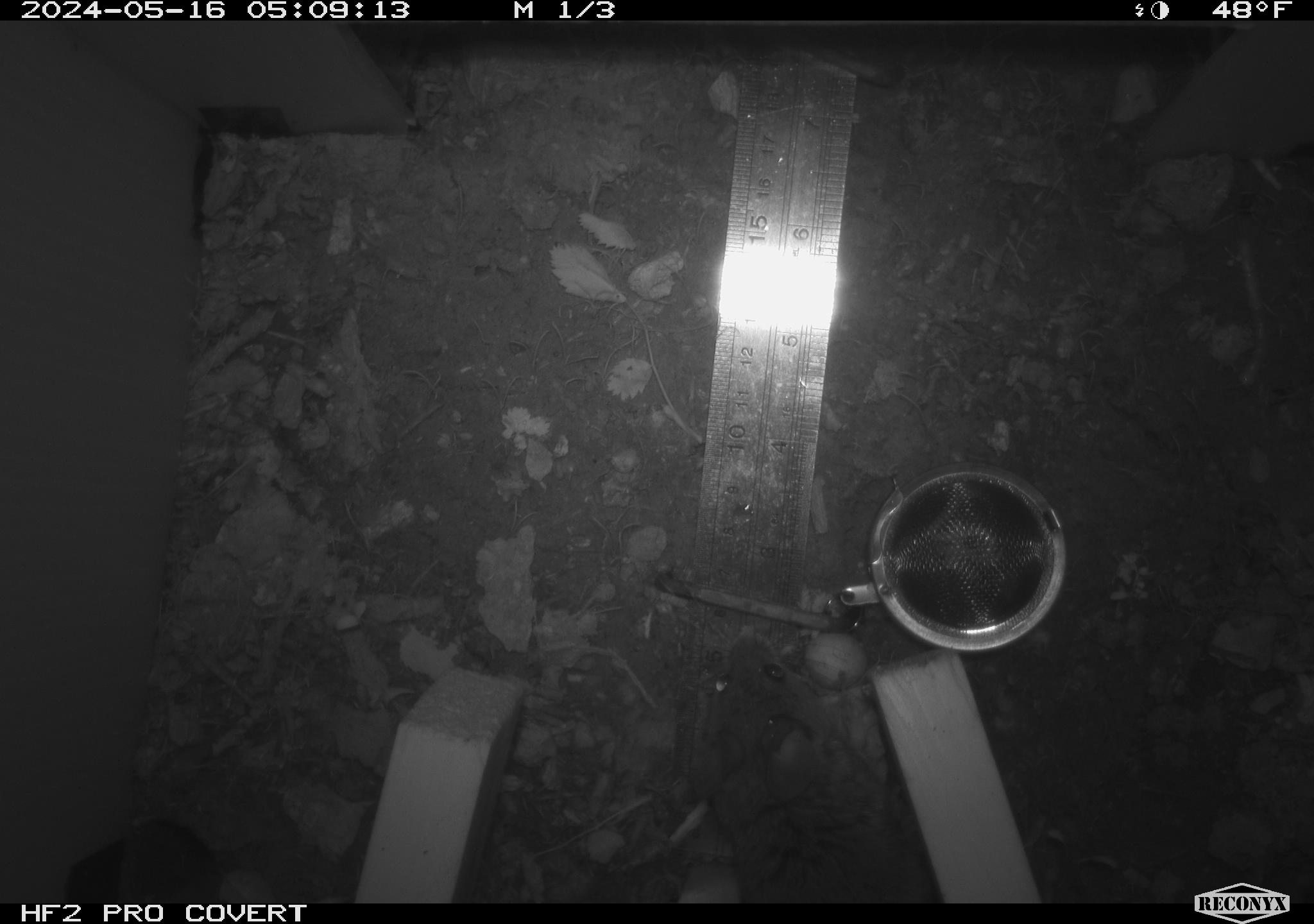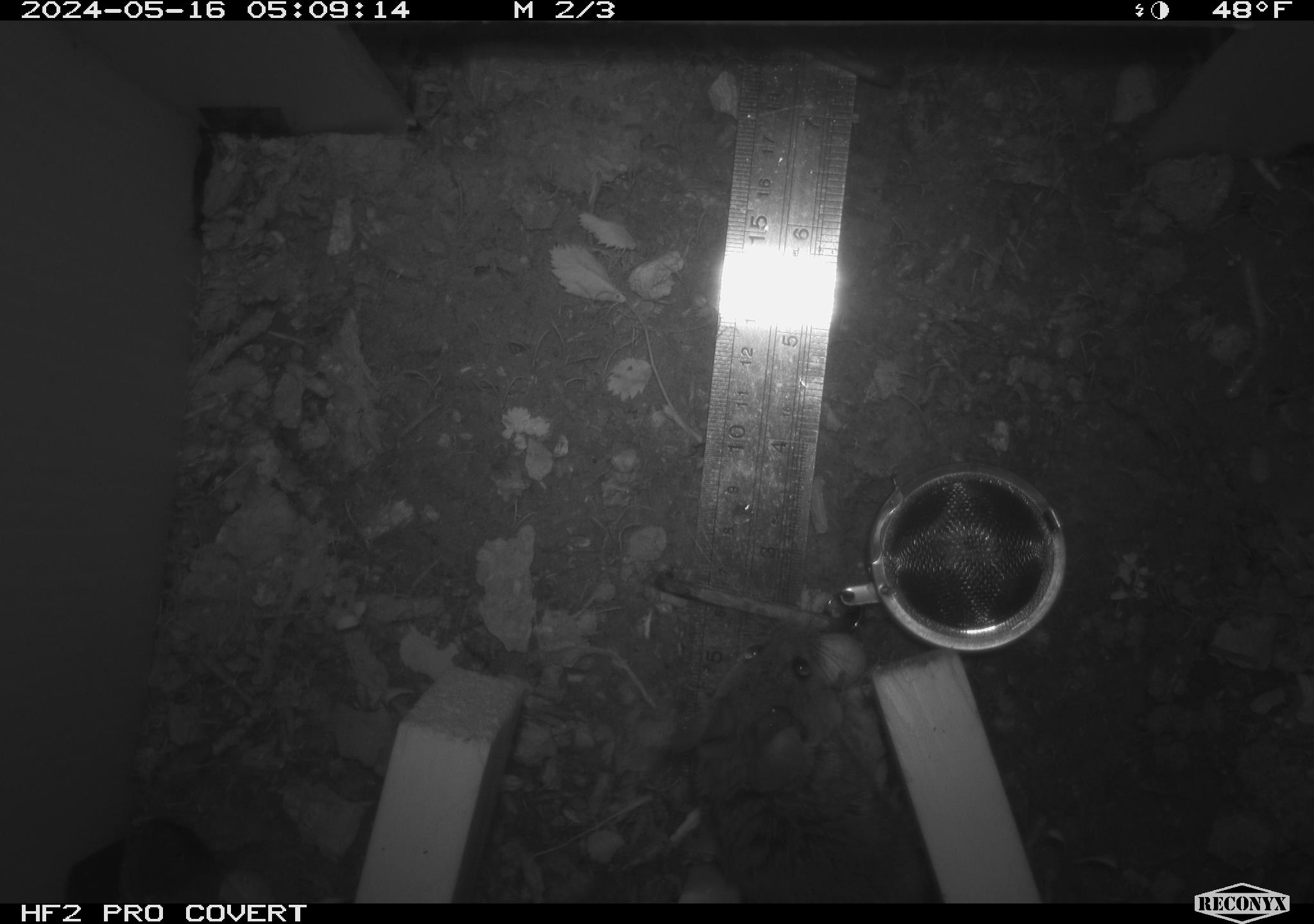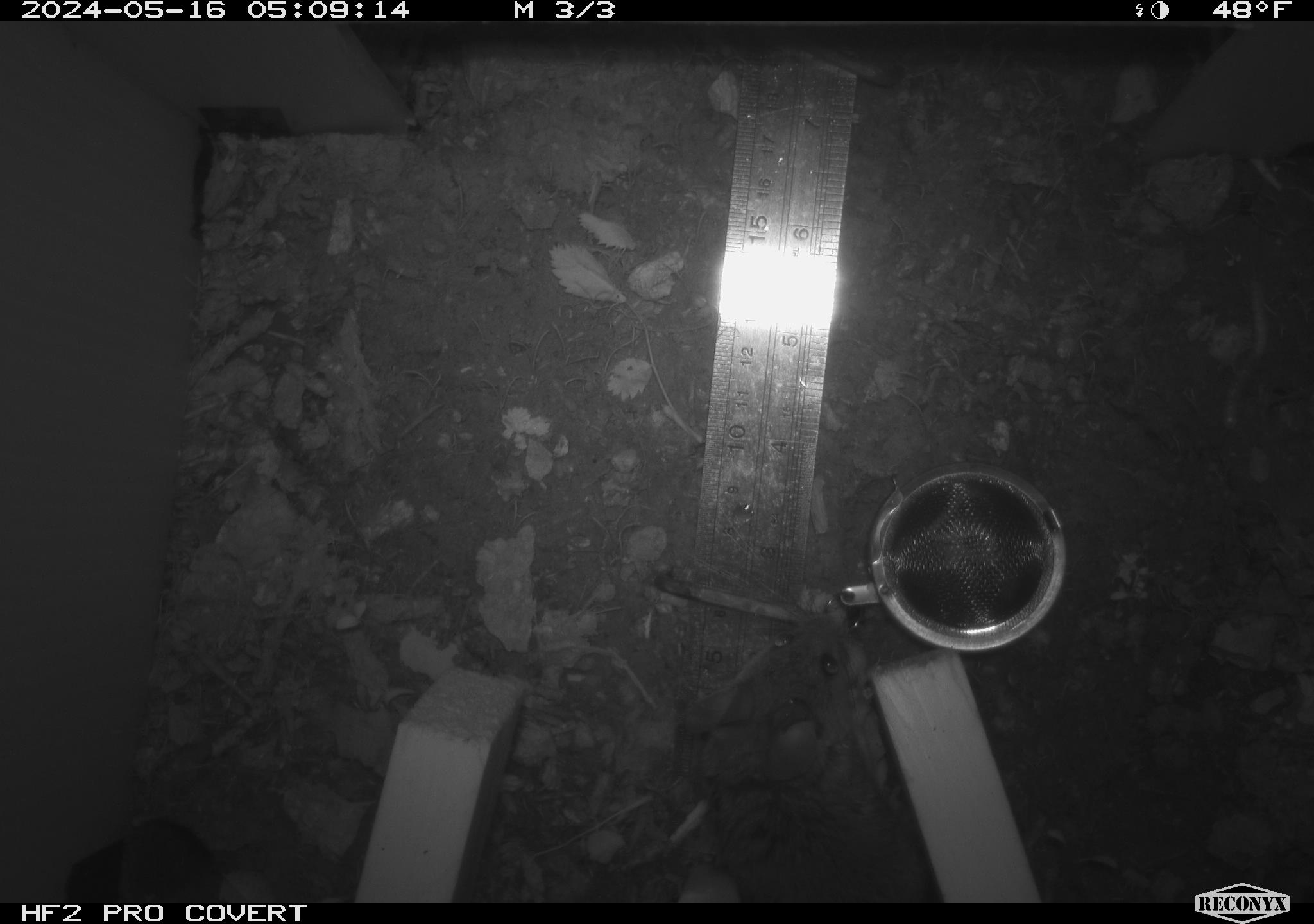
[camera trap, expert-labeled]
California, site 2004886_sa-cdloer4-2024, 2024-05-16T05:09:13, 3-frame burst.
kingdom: Animalia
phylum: Chordata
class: Mammalia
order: Rodentia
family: Cricetidae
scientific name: Arvicolinae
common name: voles, lemmings, and muskrats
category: arvicolinae subfamily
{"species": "arvicolinae subfamily (voles, lemmings, and muskrats) (Arvicolinae)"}